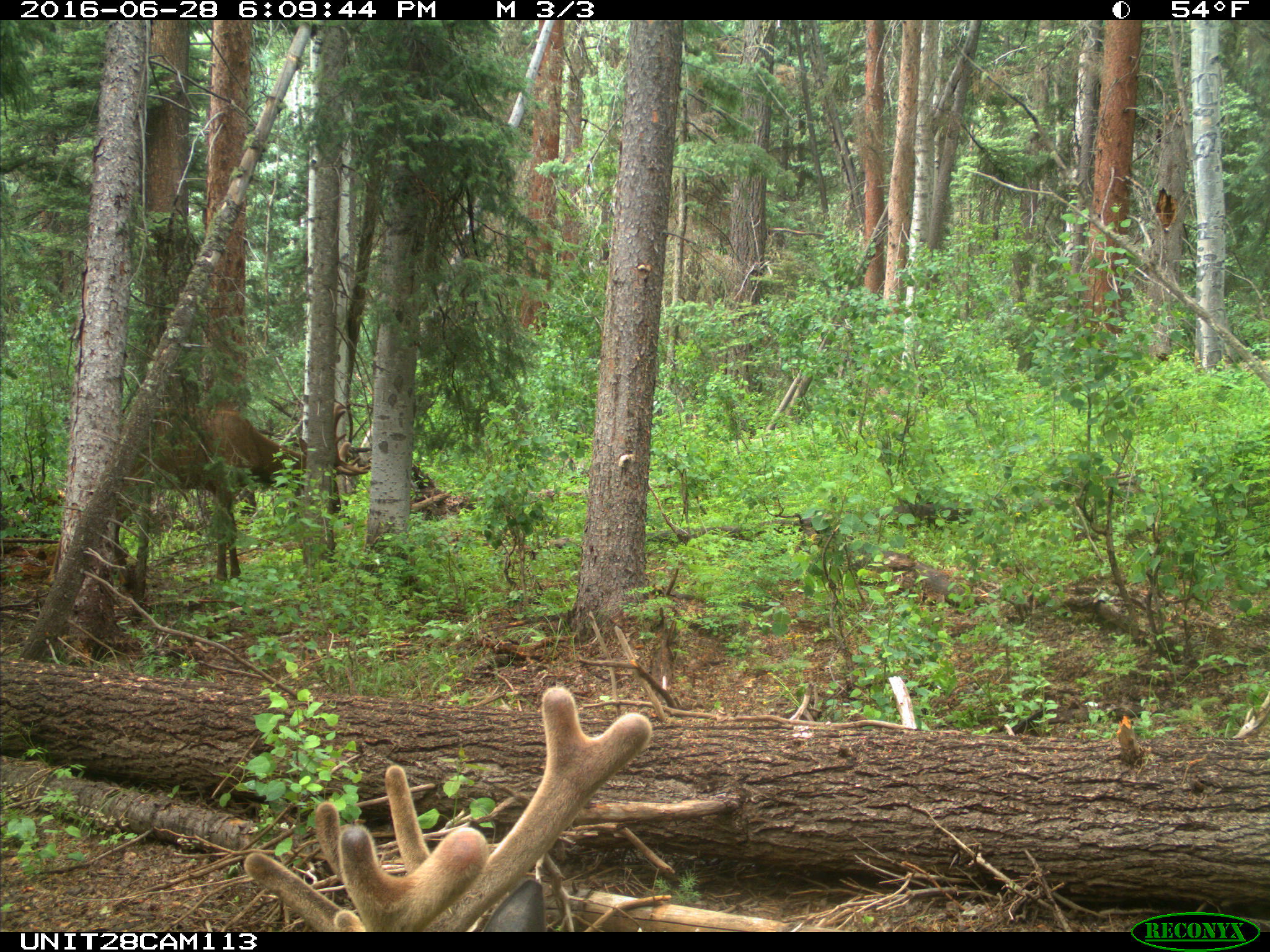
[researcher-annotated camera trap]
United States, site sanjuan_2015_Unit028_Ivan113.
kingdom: Animalia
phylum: Chordata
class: Mammalia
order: Artiodactyla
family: Cervidae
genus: Cervus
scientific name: Cervus elaphus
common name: red deer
Cervus elaphus (red deer).